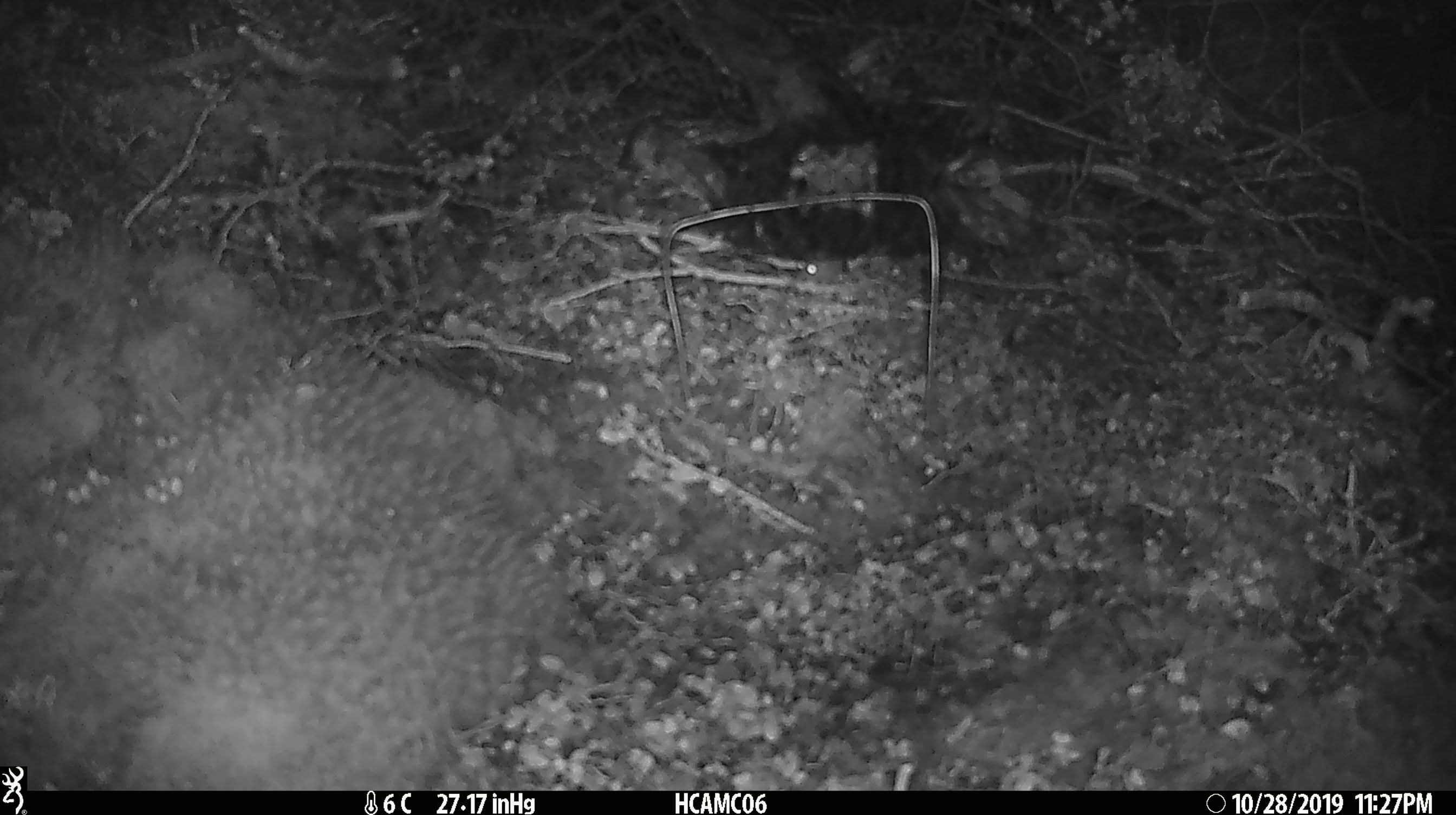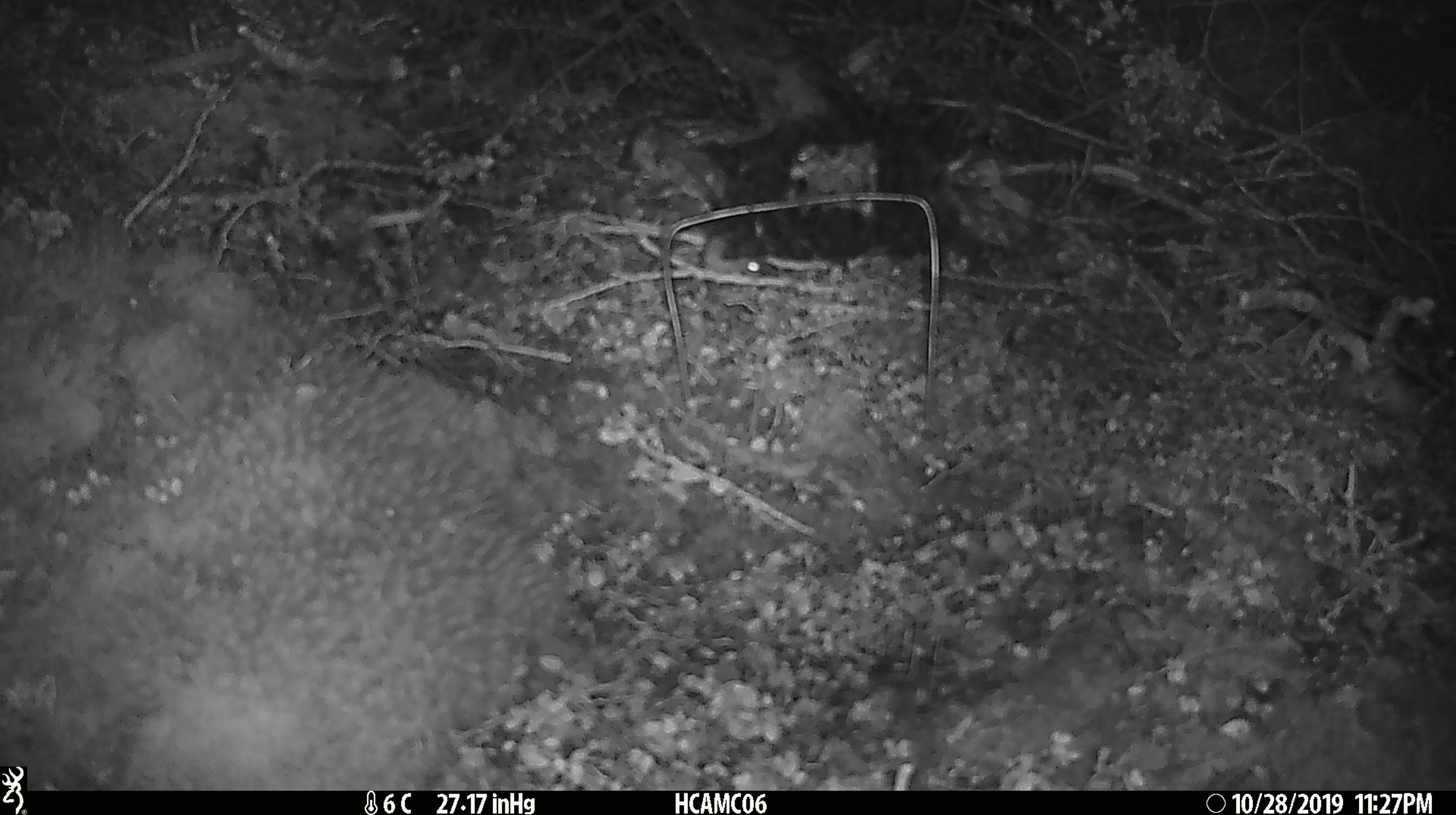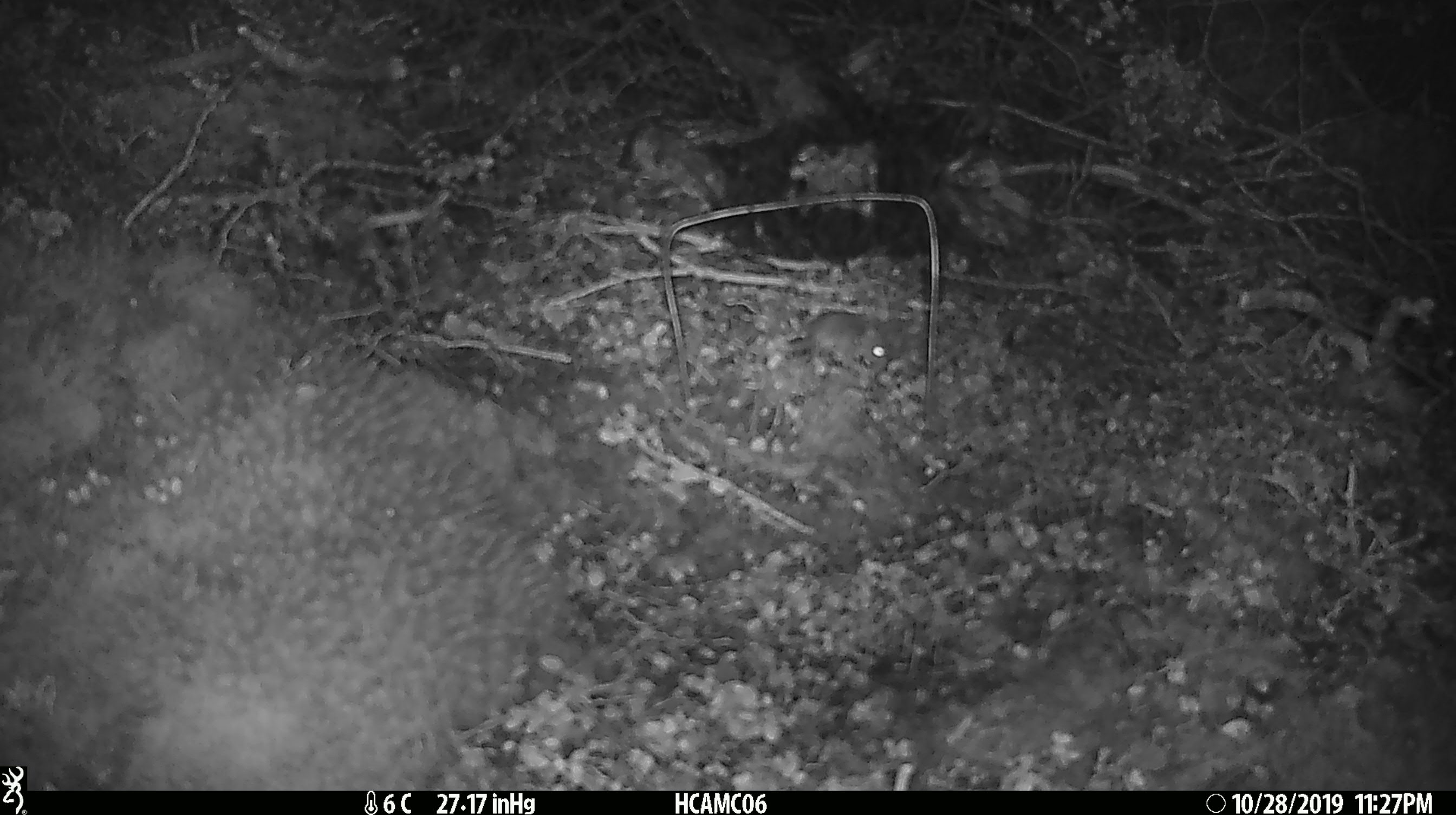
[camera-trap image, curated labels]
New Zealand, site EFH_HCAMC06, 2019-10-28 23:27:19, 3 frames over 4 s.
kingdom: Animalia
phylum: Chordata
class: Mammalia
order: Rodentia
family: Muridae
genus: Mus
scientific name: Mus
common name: mouse